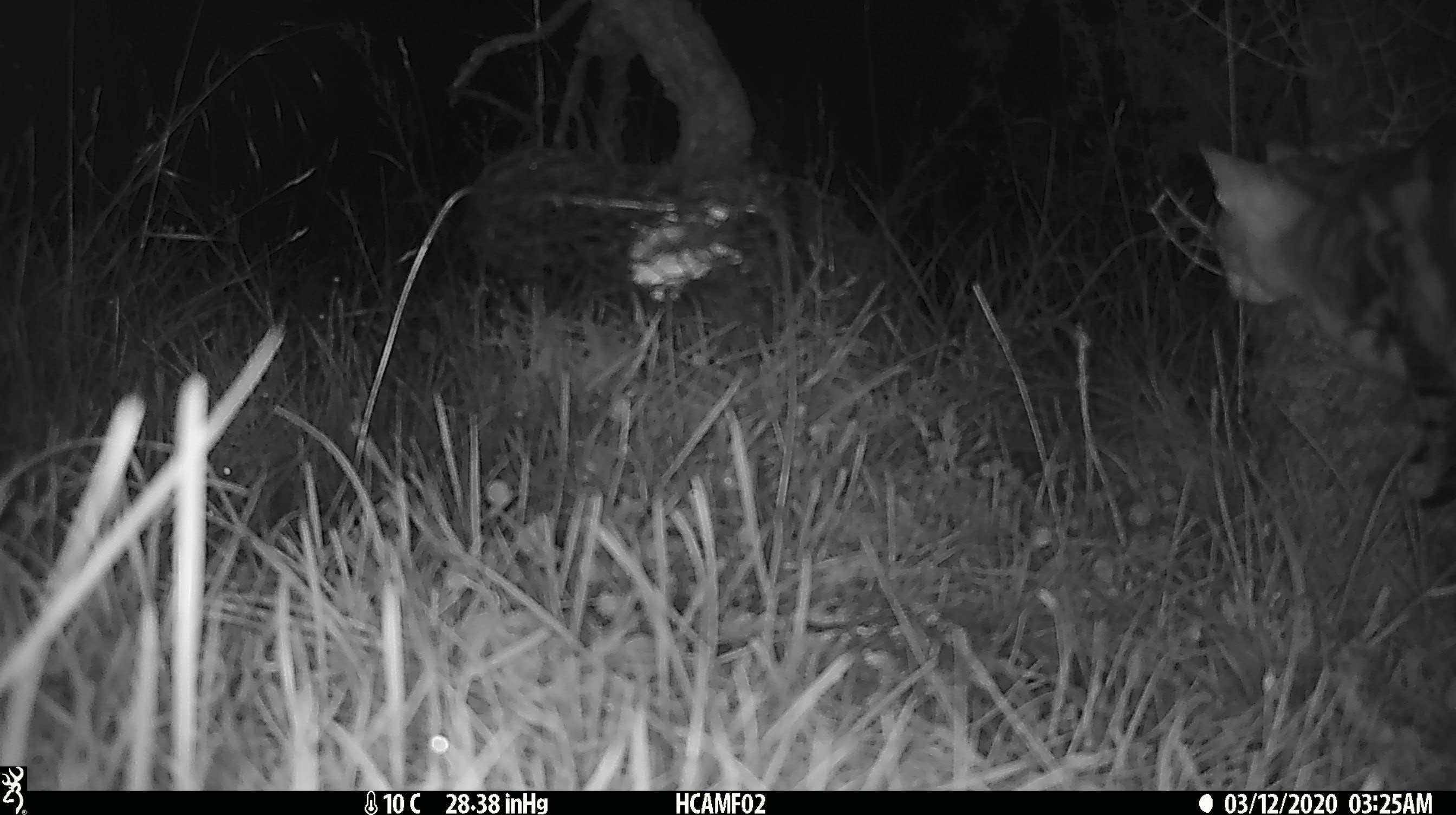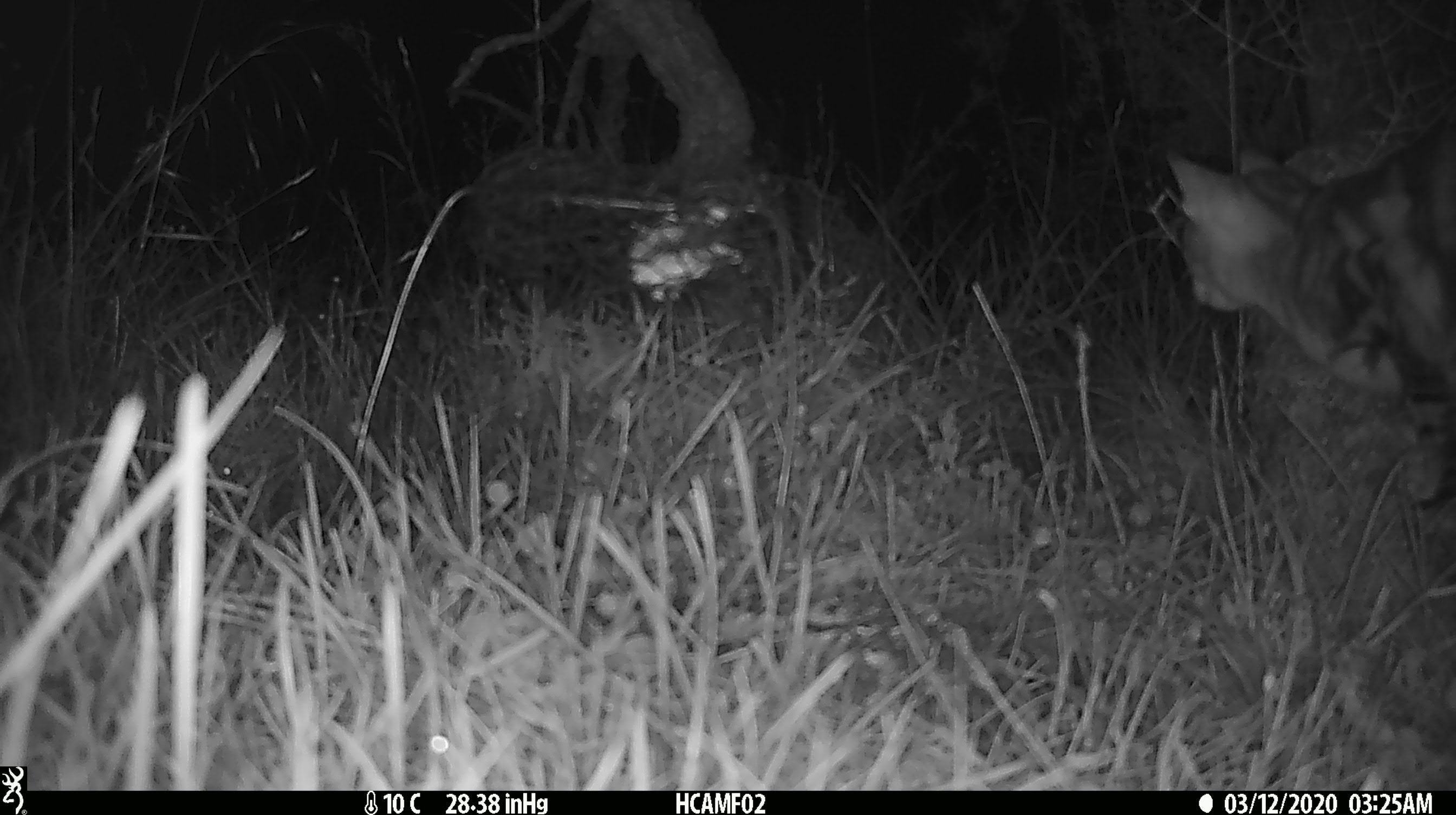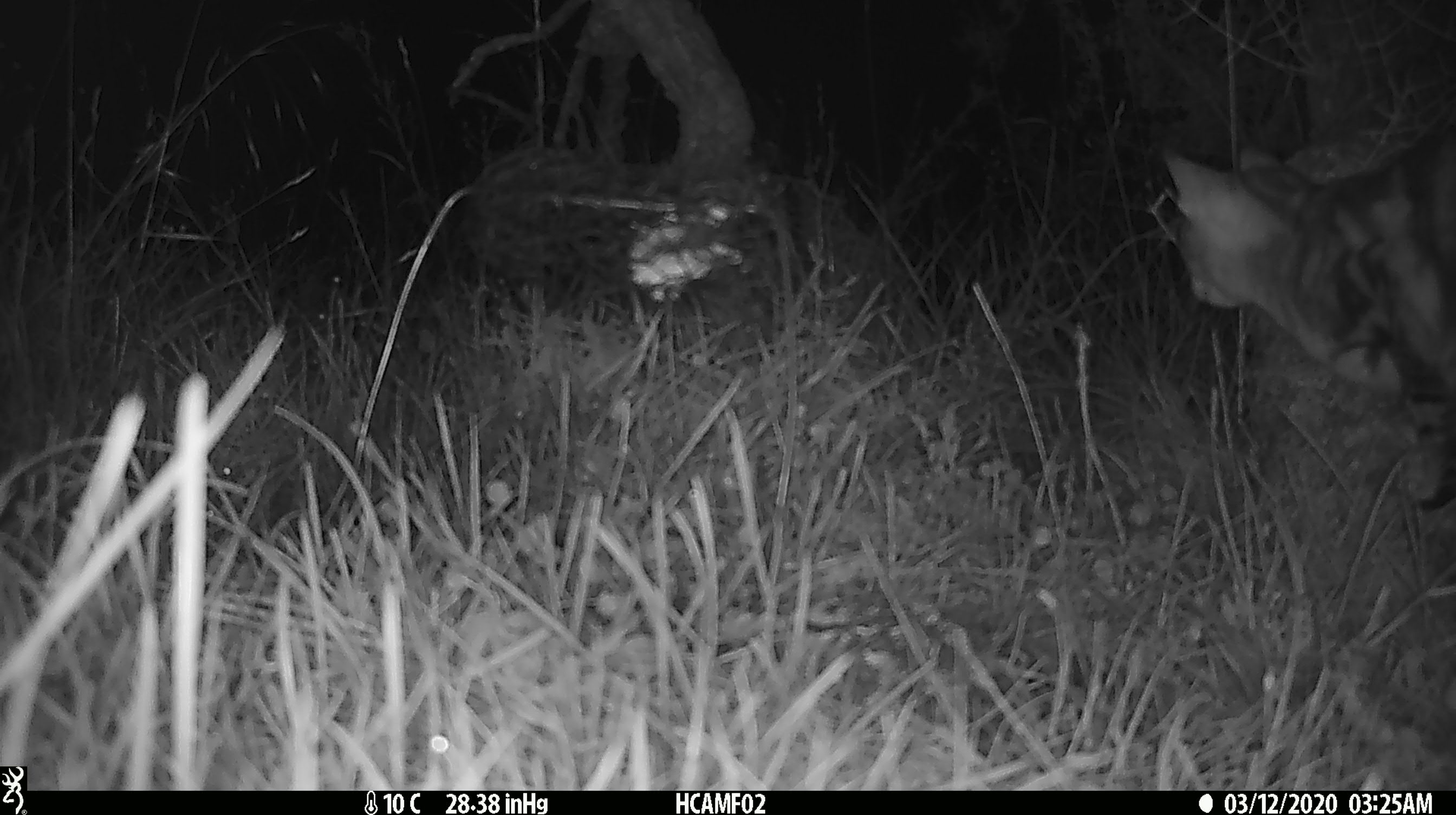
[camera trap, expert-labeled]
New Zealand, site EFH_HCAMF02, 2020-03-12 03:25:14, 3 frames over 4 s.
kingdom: Animalia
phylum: Chordata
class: Mammalia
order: Carnivora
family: Felidae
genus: Felis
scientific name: Felis catus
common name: domestic cat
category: cat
Cat (domestic cat) (Felis catus).